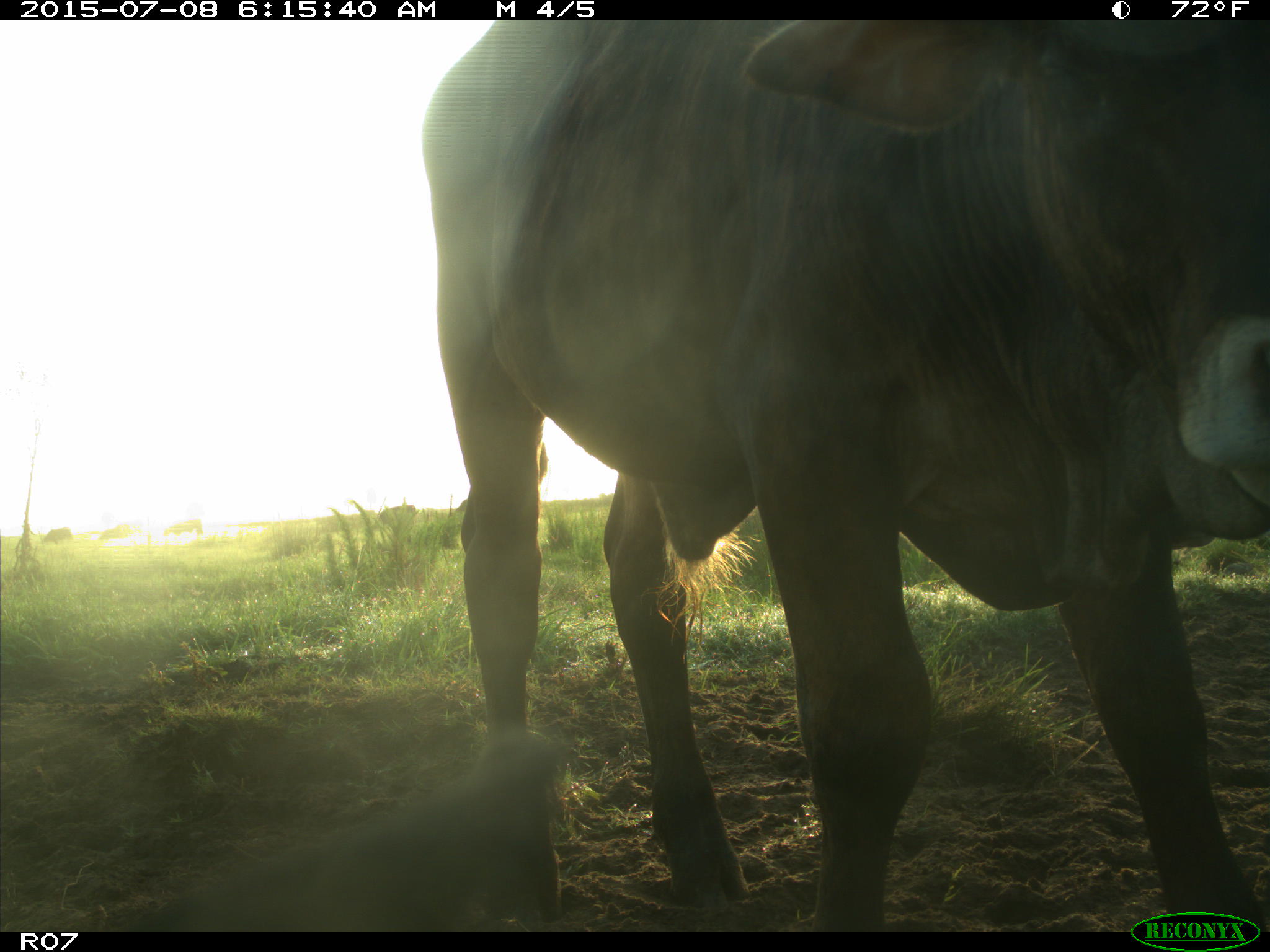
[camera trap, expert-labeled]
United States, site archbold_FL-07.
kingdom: Animalia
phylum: Chordata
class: Mammalia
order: Artiodactyla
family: Bovidae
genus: Bos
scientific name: Bos taurus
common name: domestic cow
Bos taurus (domestic cow).